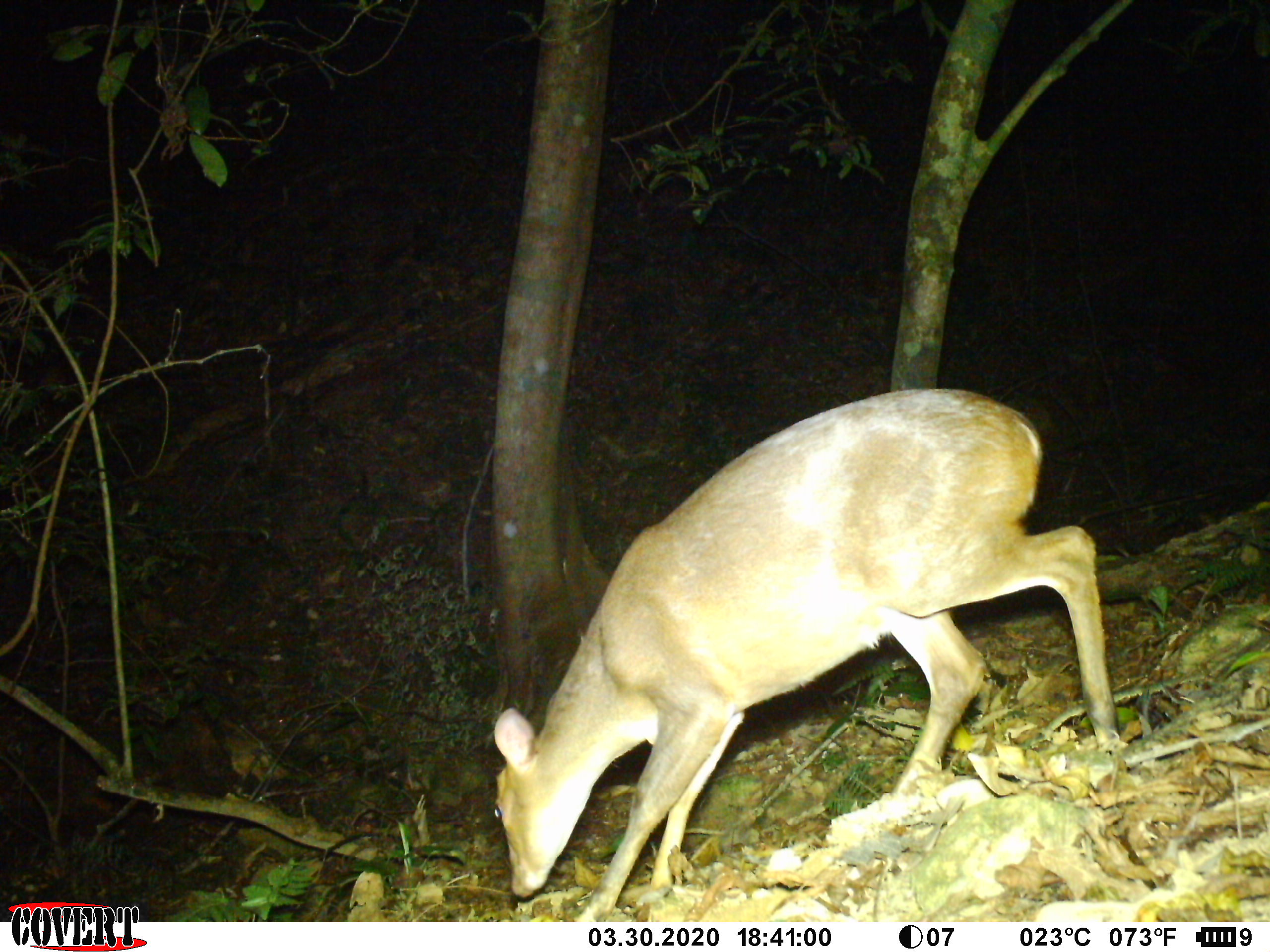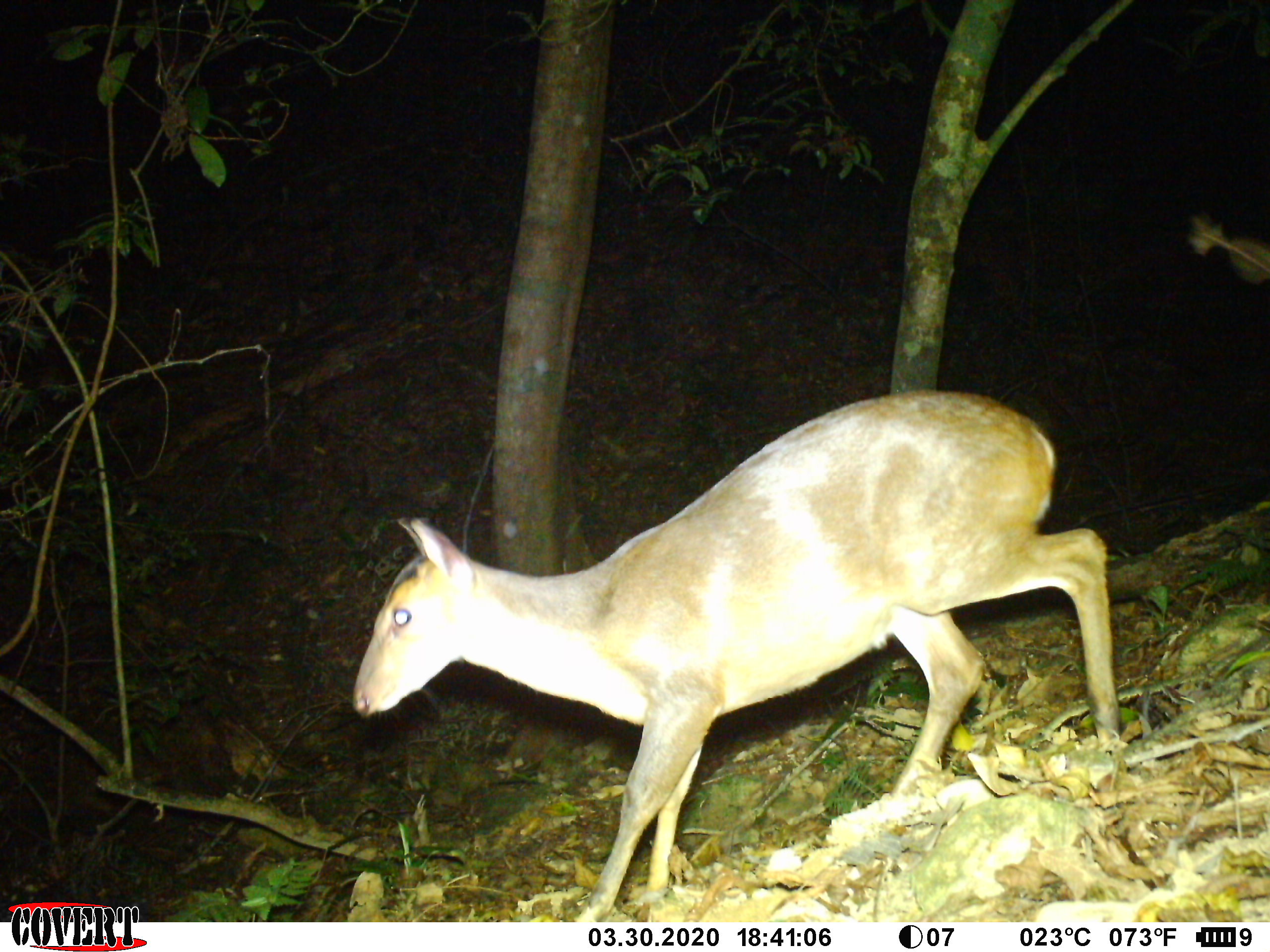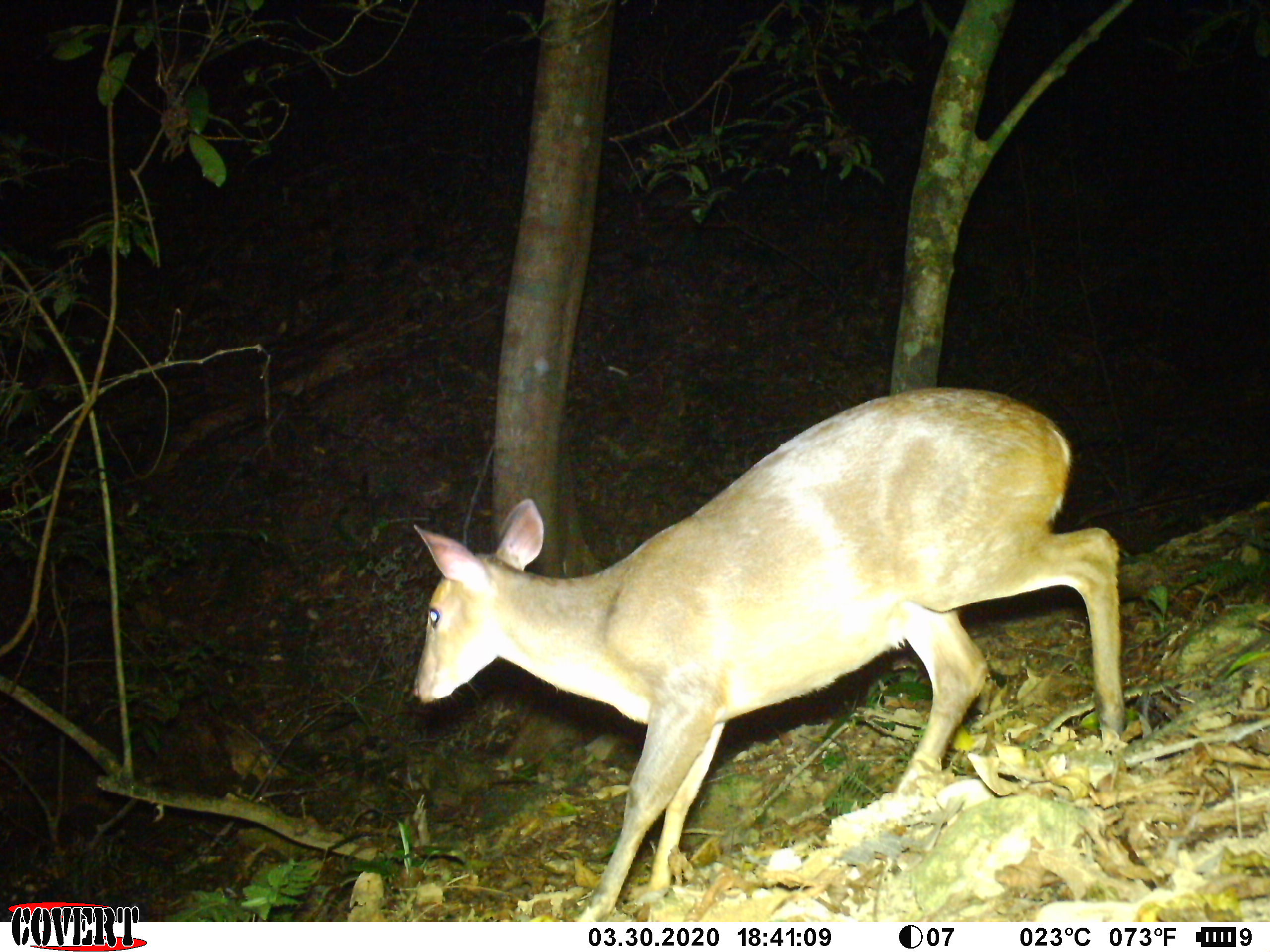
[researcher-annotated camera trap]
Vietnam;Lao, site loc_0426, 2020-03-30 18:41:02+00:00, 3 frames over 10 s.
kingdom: Animalia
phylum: Chordata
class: Mammalia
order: Artiodactyla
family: Cervidae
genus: Muntiacus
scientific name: Muntiacus vuquangensis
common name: large-antlered muntjac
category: large antlered muntjac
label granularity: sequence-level